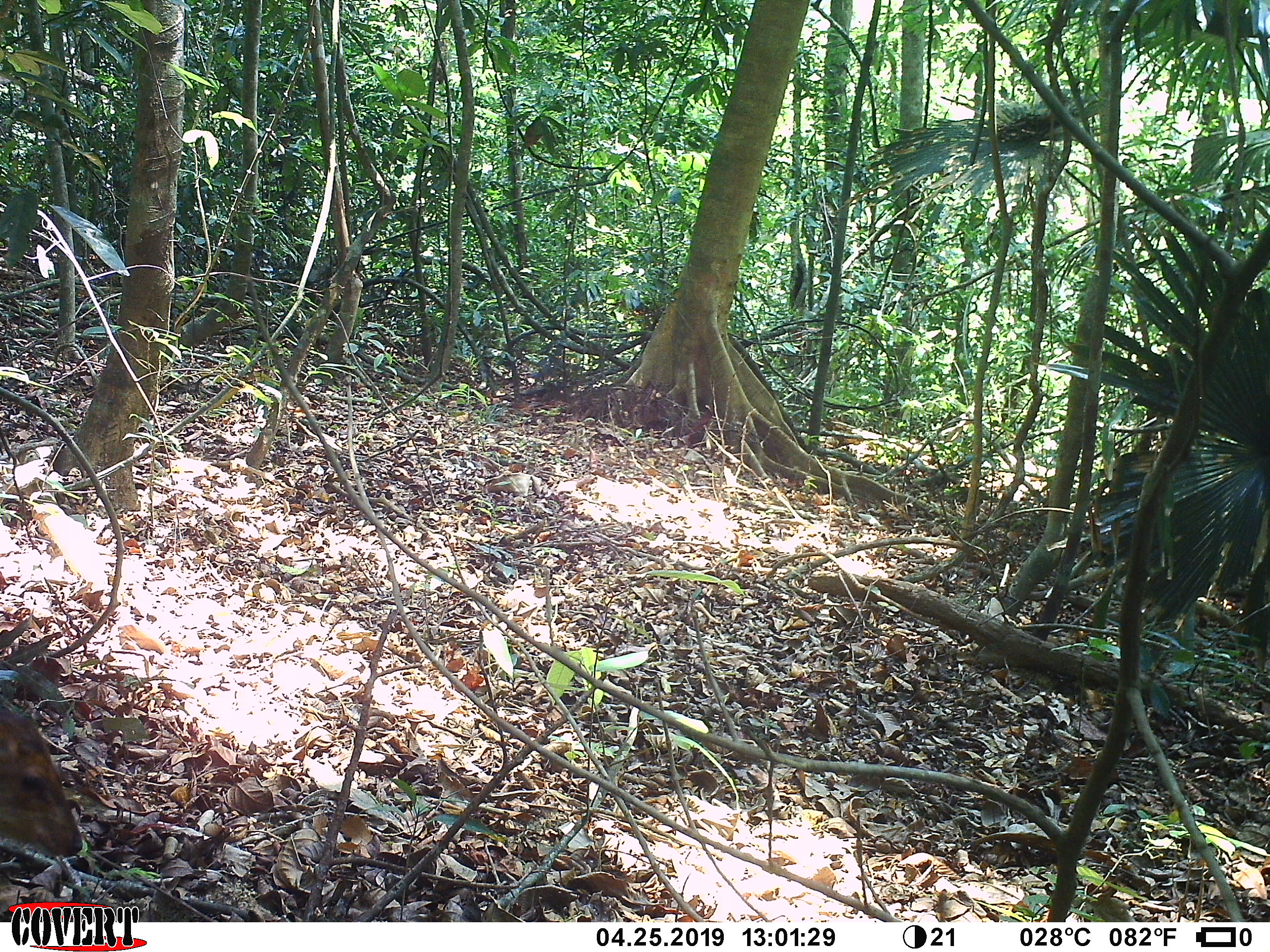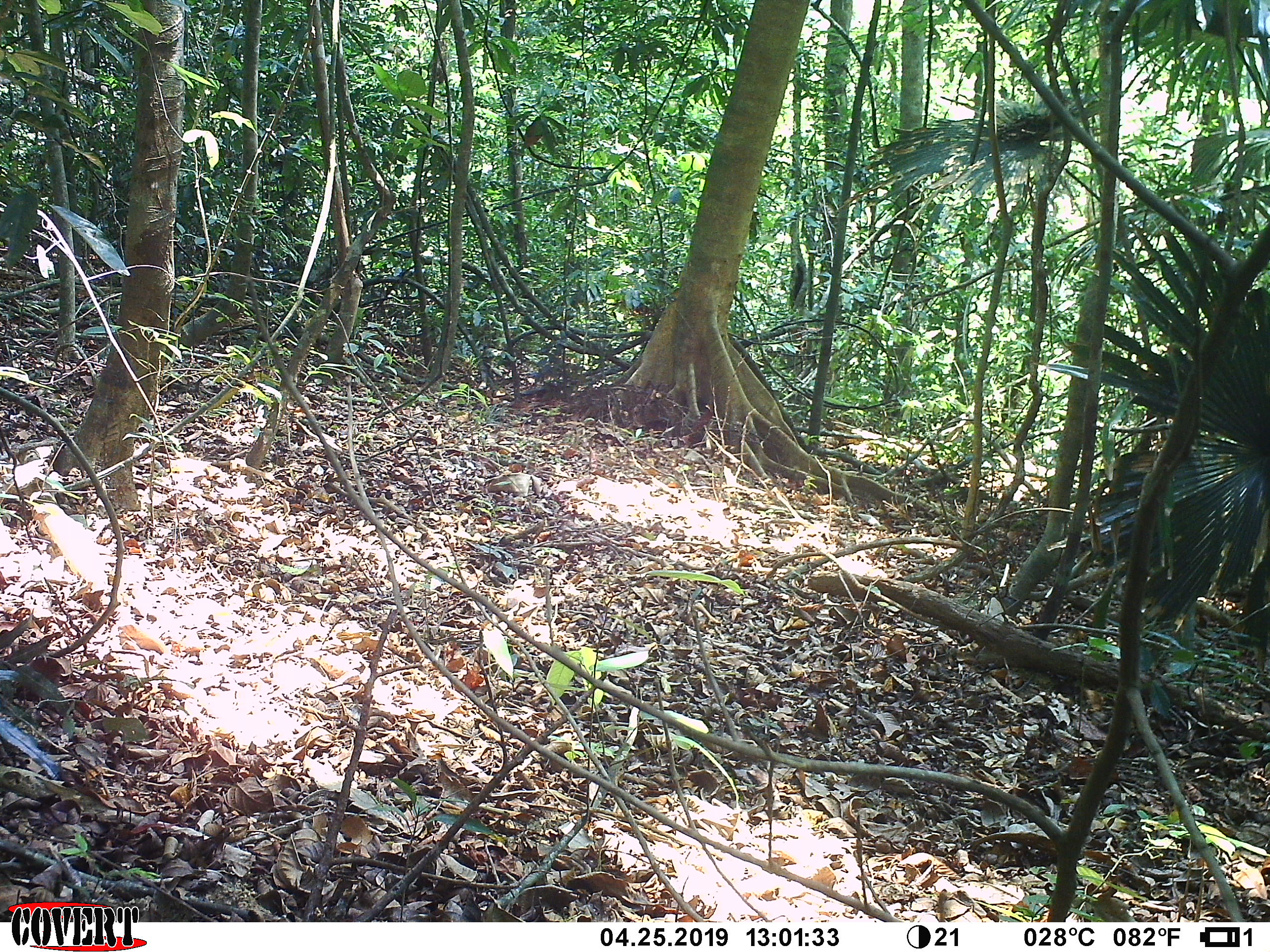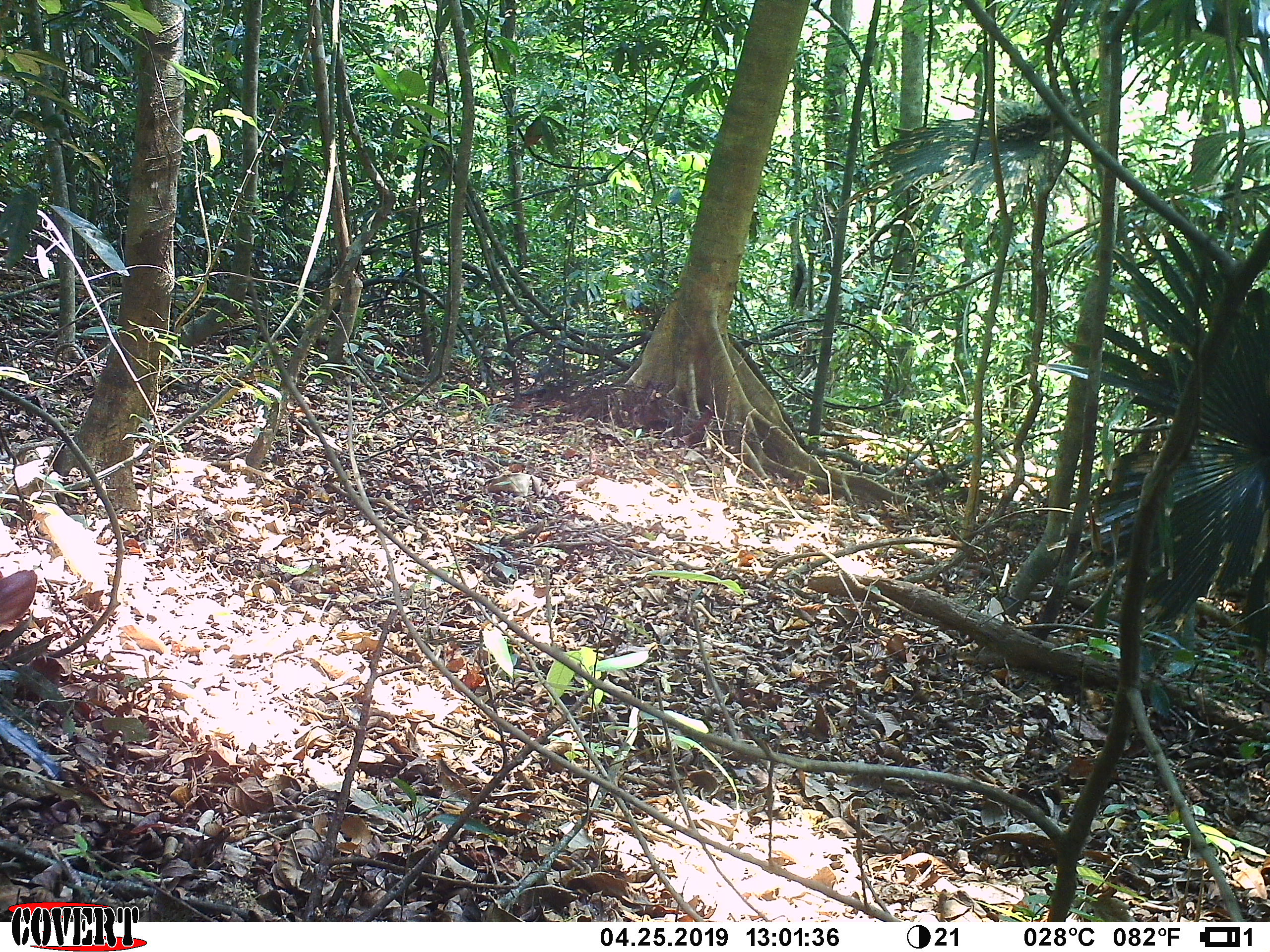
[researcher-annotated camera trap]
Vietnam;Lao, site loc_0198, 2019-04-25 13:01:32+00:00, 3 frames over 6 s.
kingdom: Animalia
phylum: Chordata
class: Mammalia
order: Artiodactyla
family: Cervidae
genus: Muntiacus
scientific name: Muntiacus vuquangensis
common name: large-antlered muntjac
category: large antlered muntjac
Large antlered muntjac (large-antlered muntjac) (Muntiacus vuquangensis). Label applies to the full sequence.